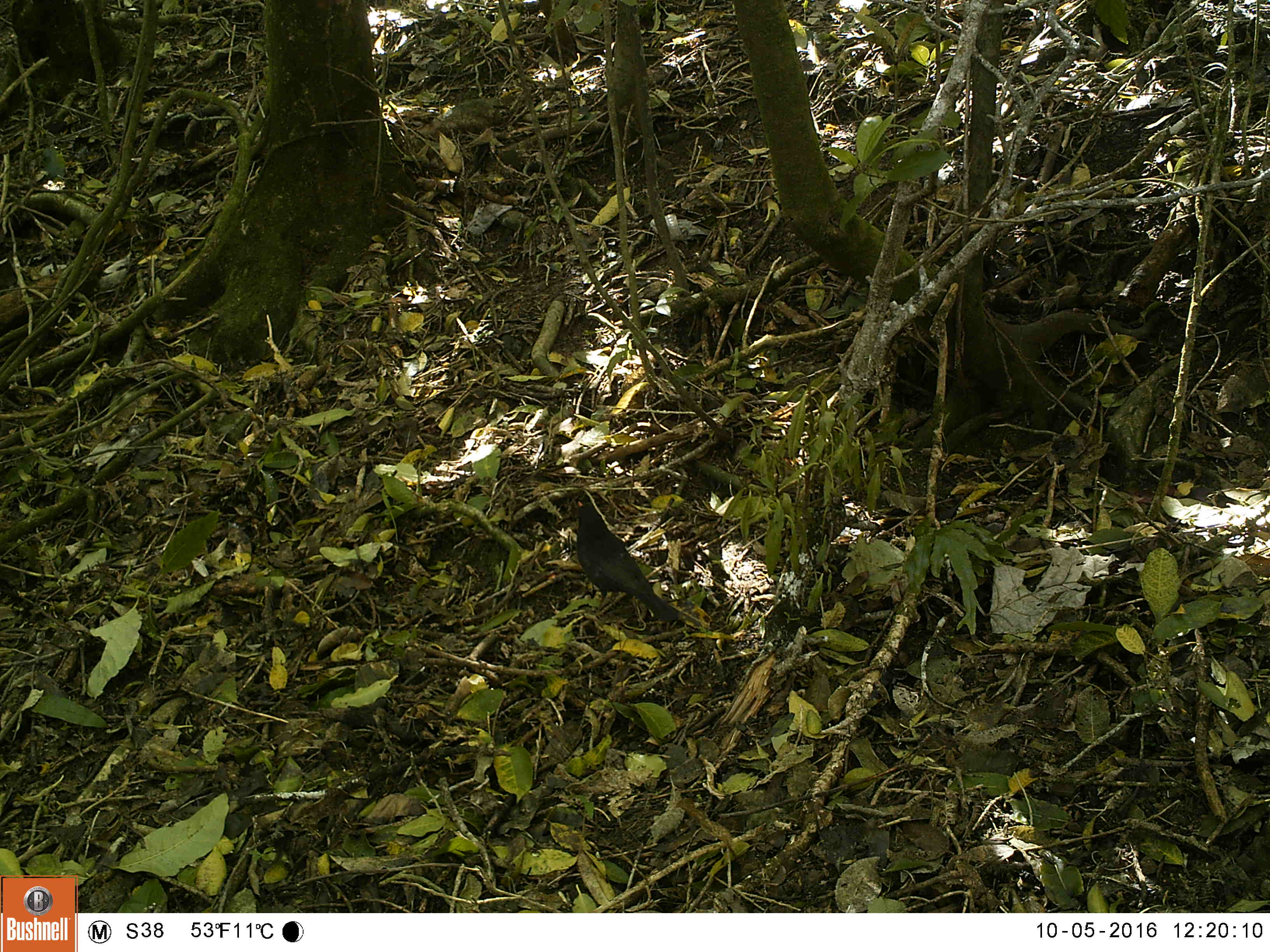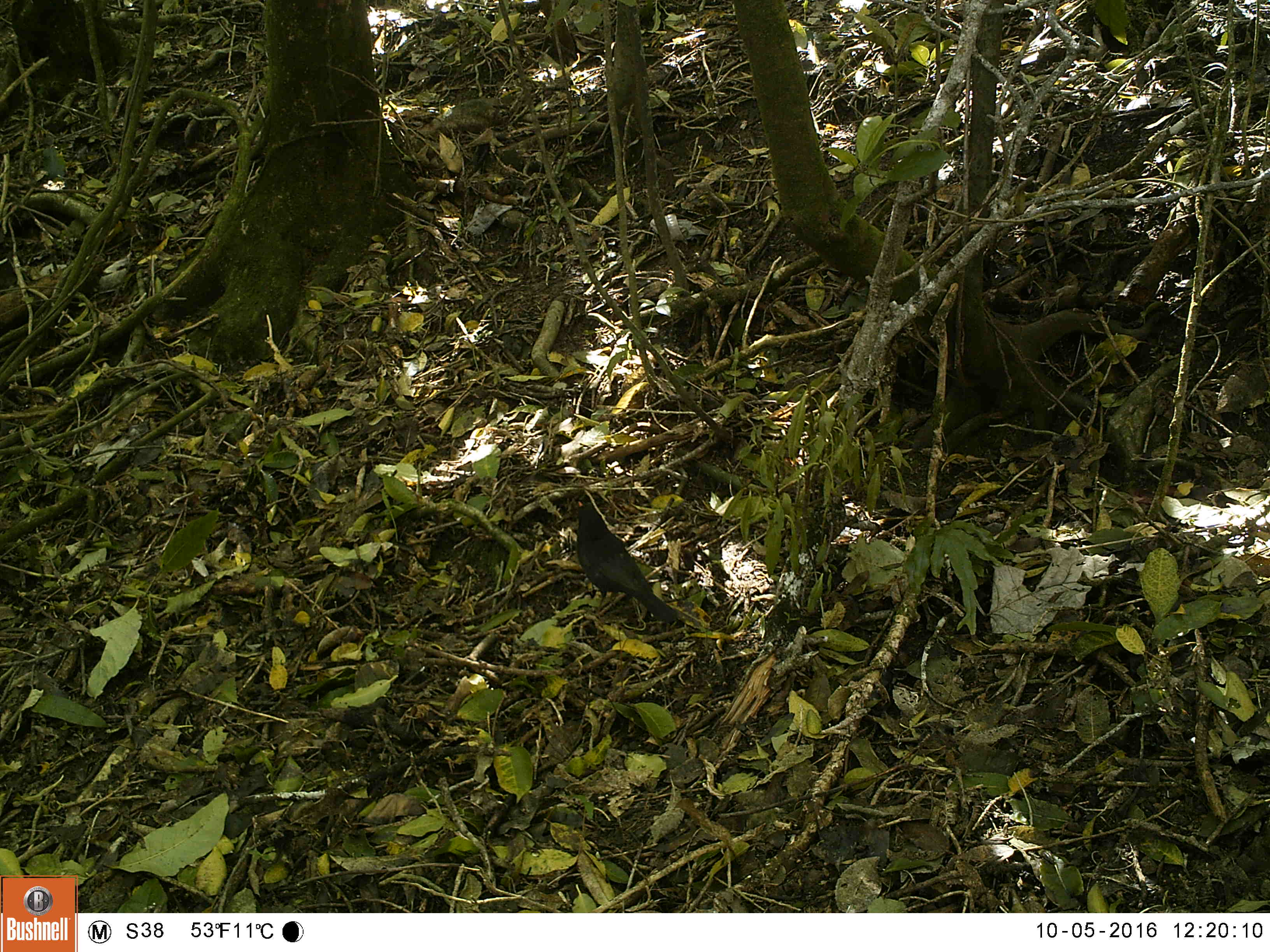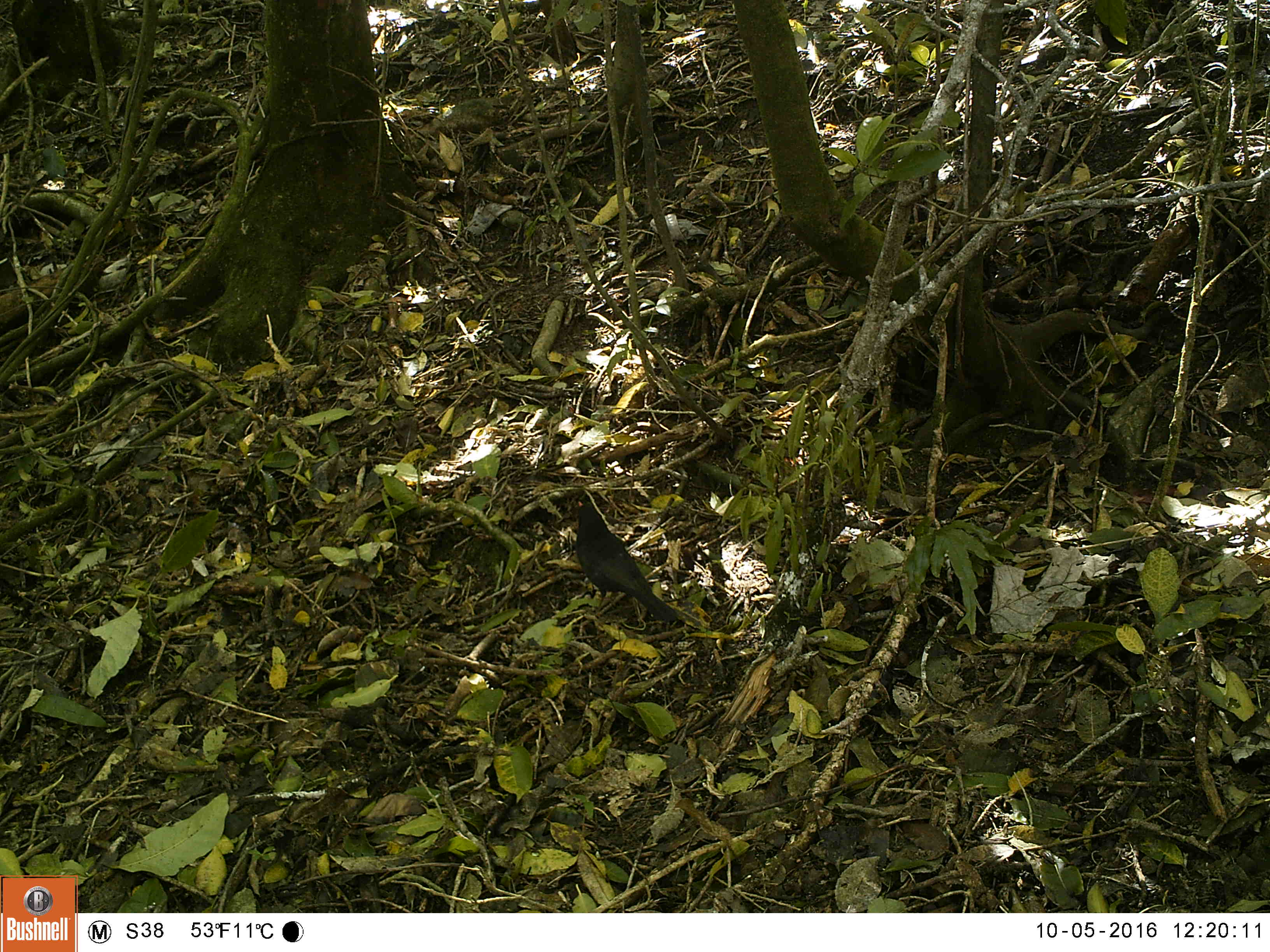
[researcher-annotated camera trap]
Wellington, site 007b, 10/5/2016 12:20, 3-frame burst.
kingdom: Animalia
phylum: Chordata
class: Aves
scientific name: Aves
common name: bird